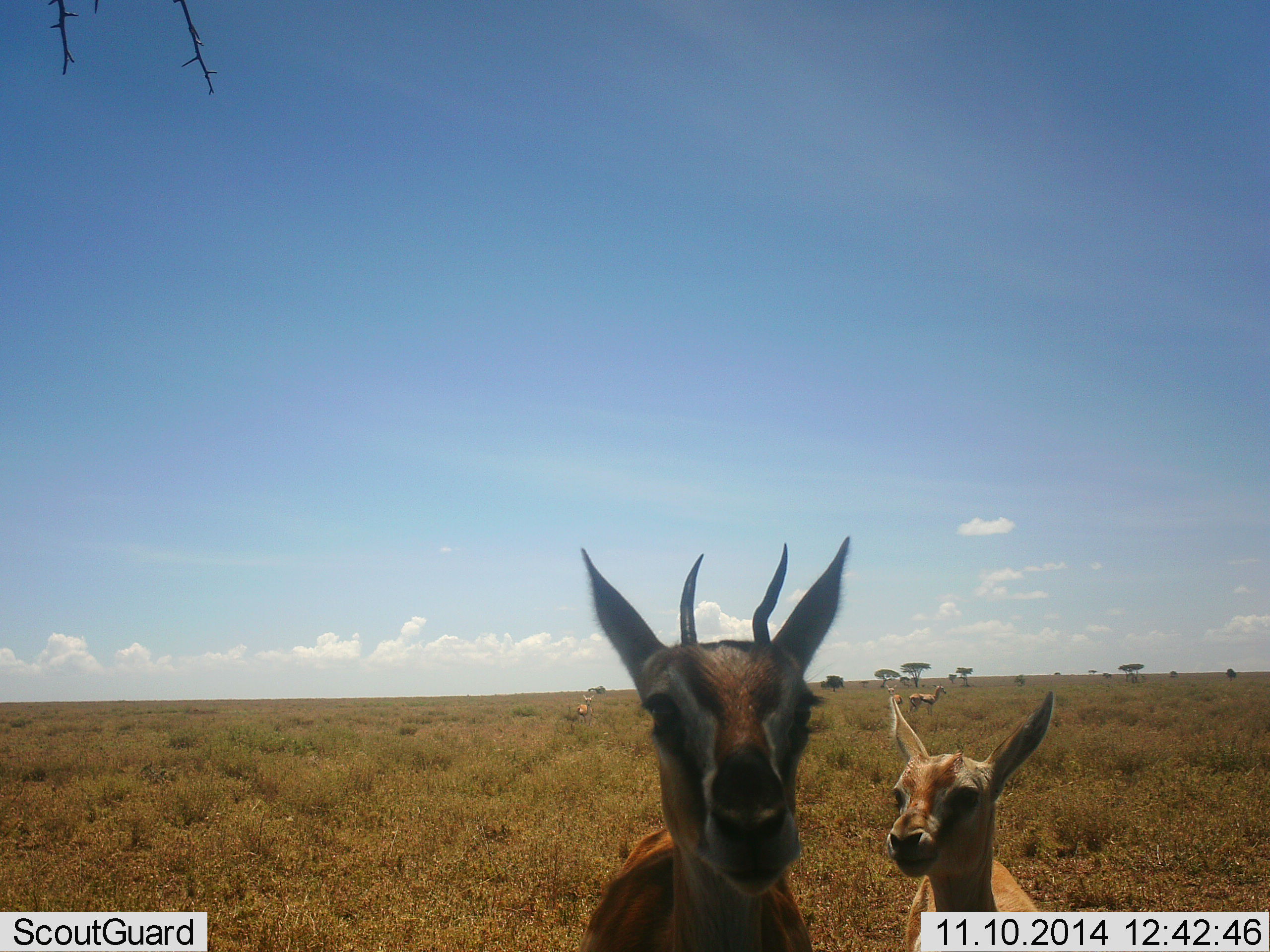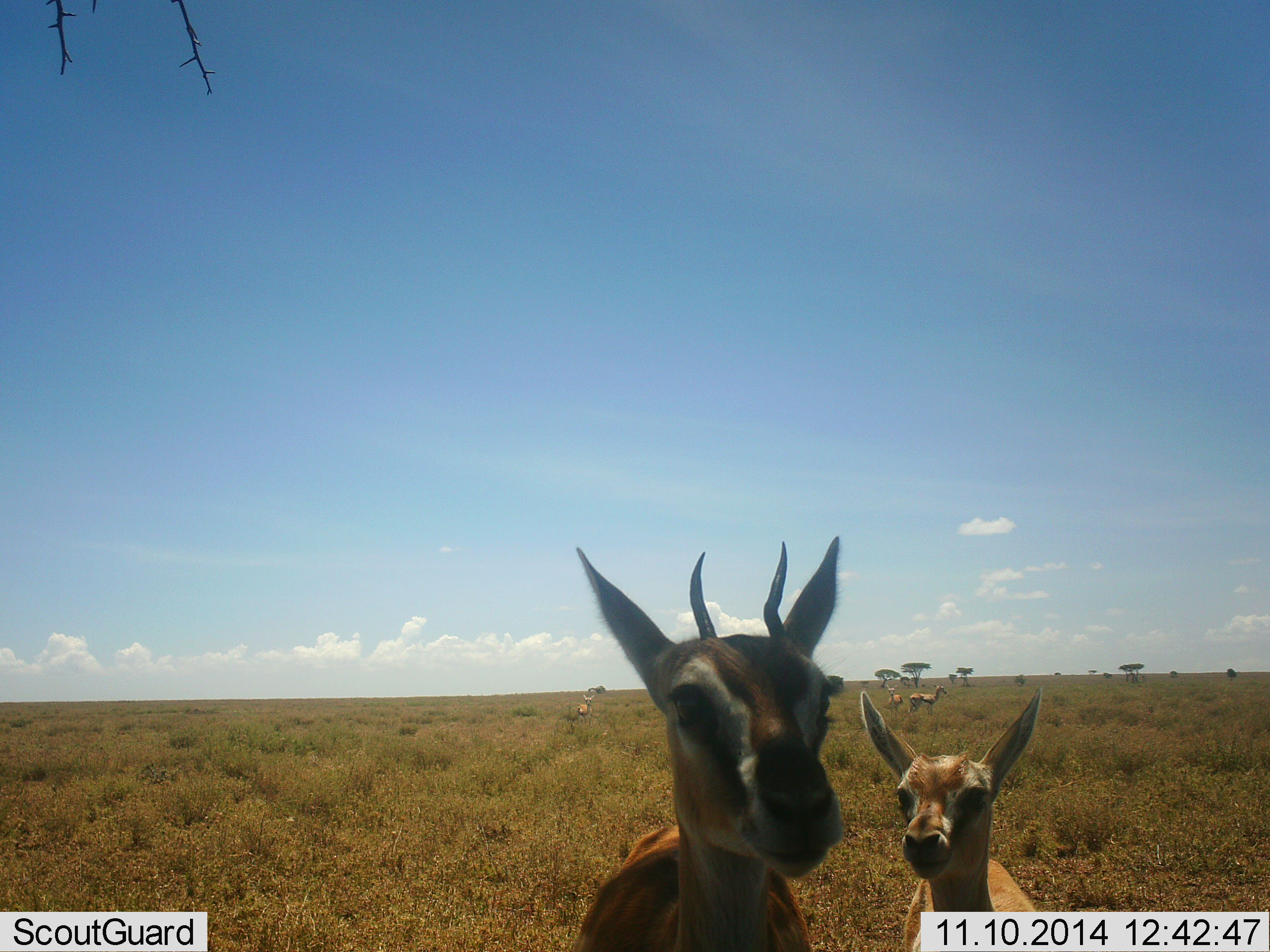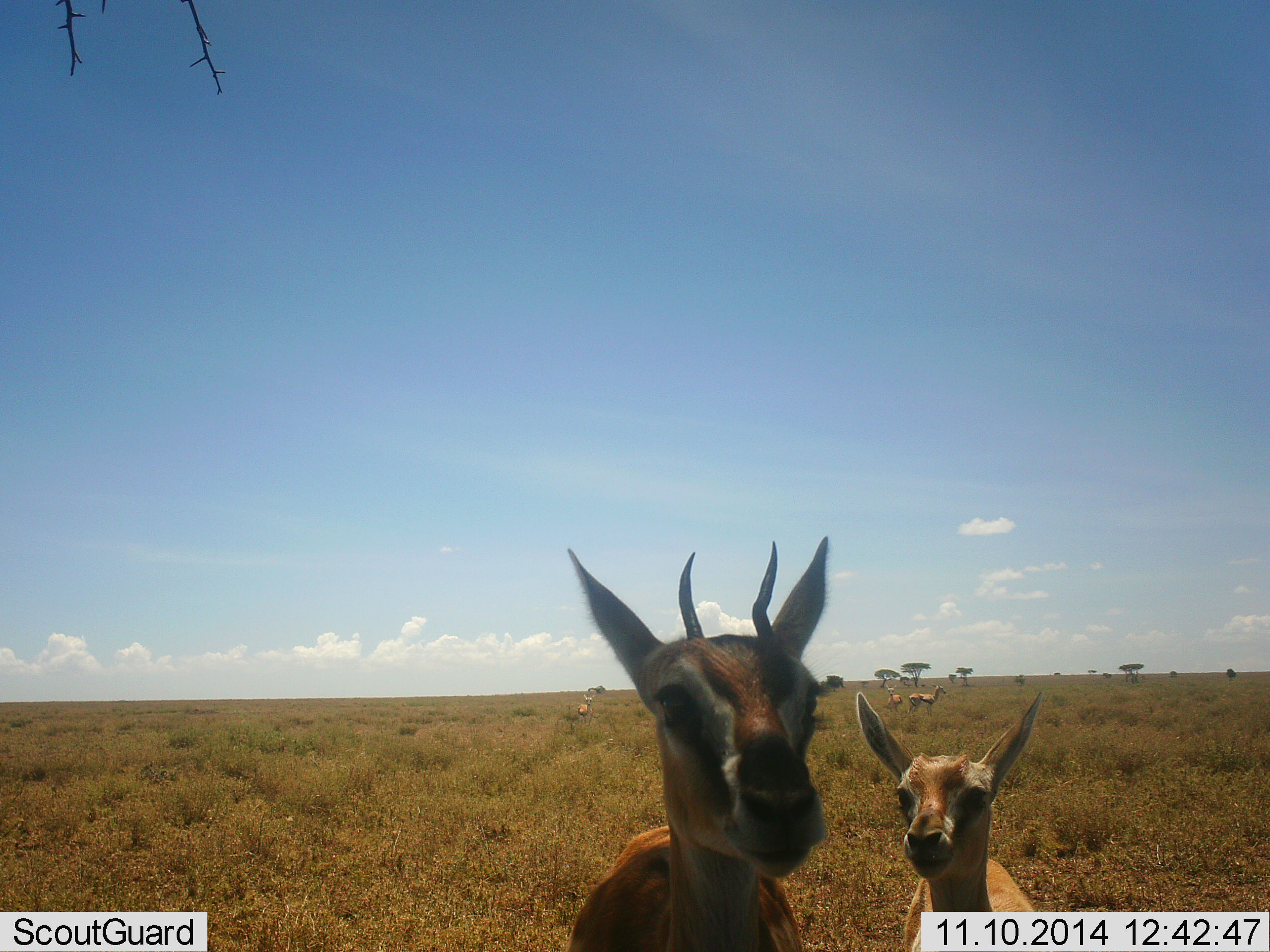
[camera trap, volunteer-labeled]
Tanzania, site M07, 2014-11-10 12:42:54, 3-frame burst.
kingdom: Animalia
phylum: Chordata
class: Mammalia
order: Artiodactyla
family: Bovidae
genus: Eudorcas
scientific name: Eudorcas thomsonii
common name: thomson's gazelle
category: gazellethomsons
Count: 5.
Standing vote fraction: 80%.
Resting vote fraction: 10%.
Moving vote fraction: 0%.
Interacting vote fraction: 10%.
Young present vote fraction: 30%.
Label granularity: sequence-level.